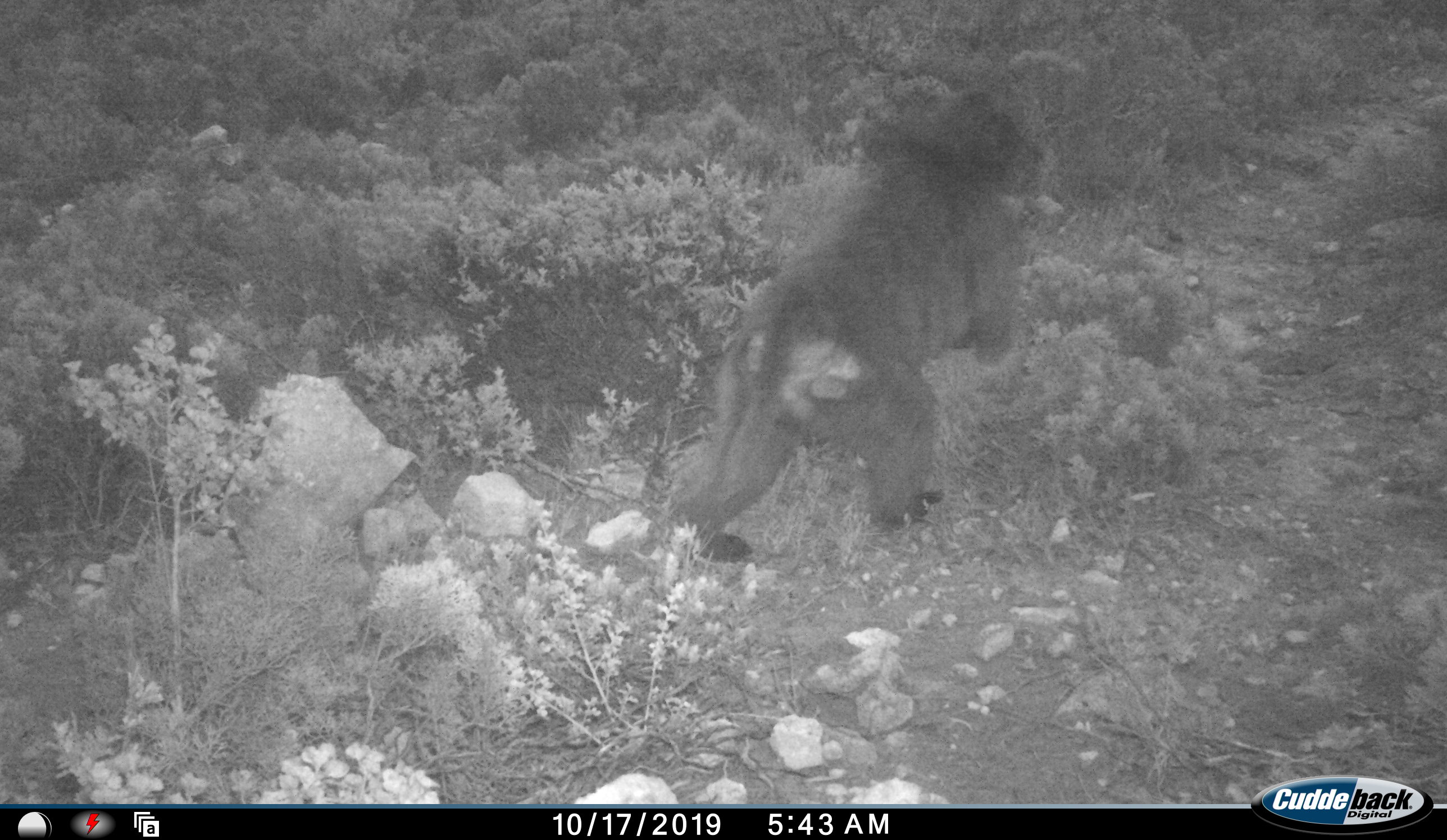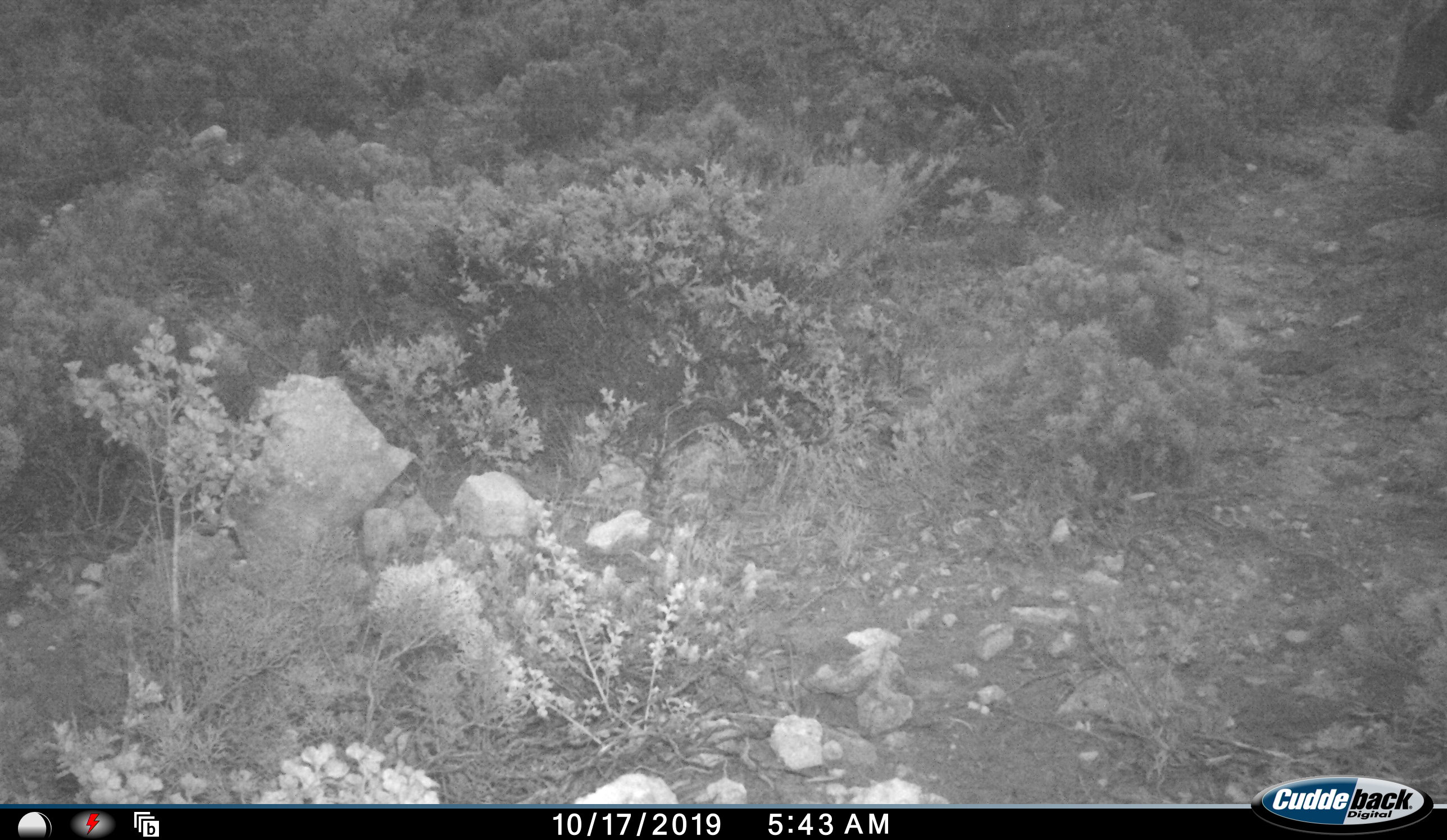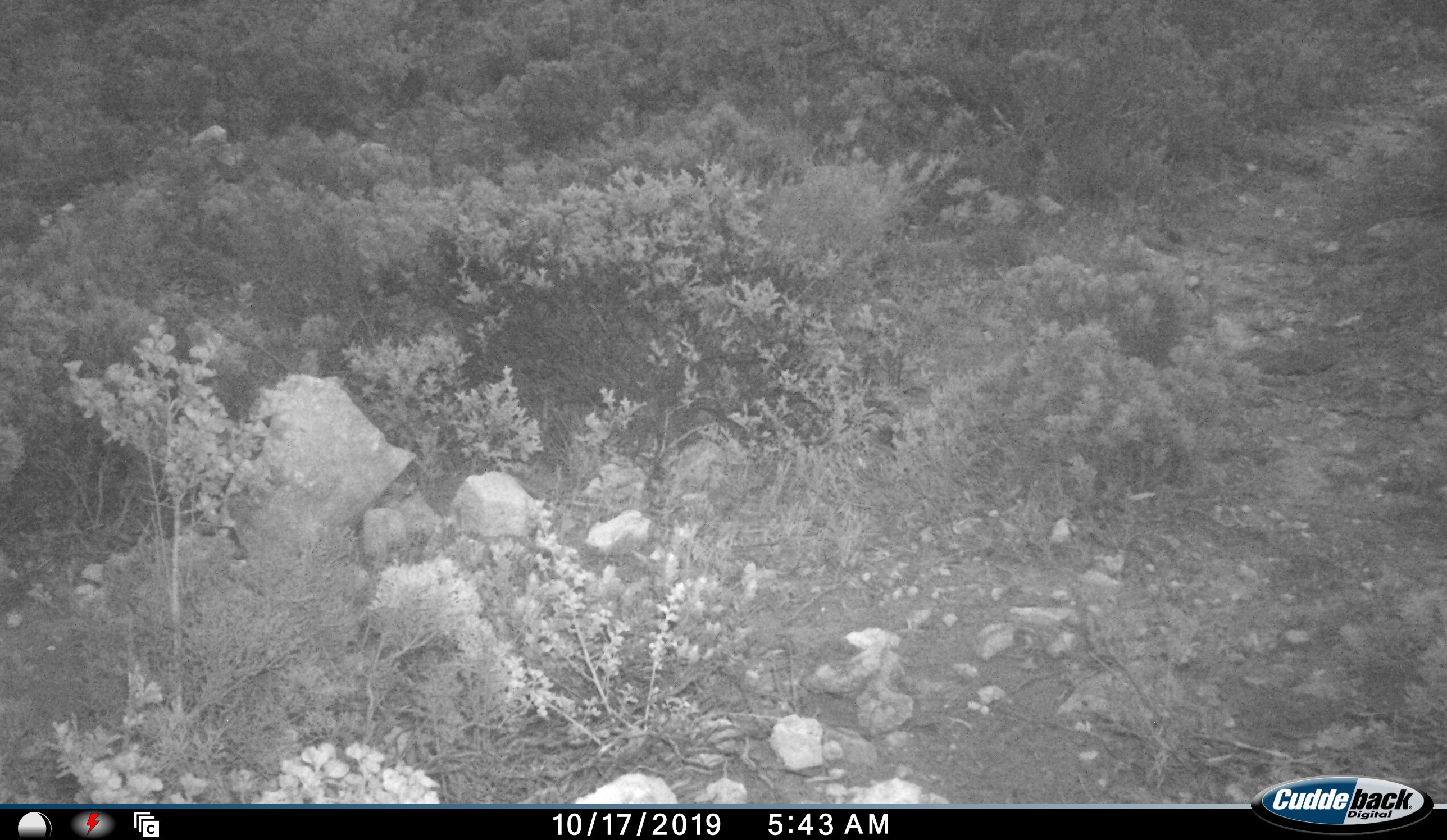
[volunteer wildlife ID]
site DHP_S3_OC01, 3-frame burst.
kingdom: Animalia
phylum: Chordata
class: Mammalia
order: Primates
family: Cercopithecidae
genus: Papio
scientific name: Papio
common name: baboon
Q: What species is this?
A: Baboon (Papio).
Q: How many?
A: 1.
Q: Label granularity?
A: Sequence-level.